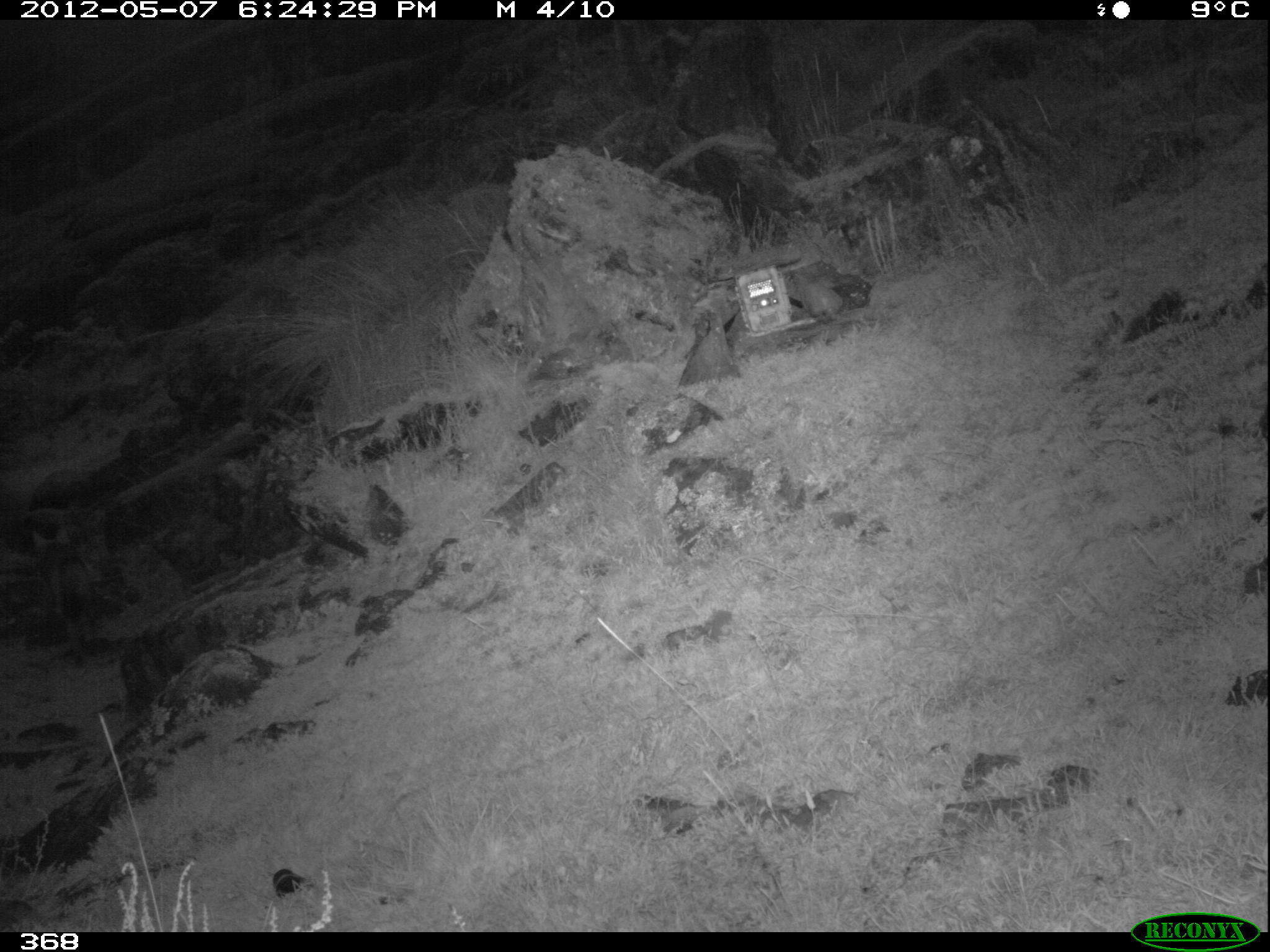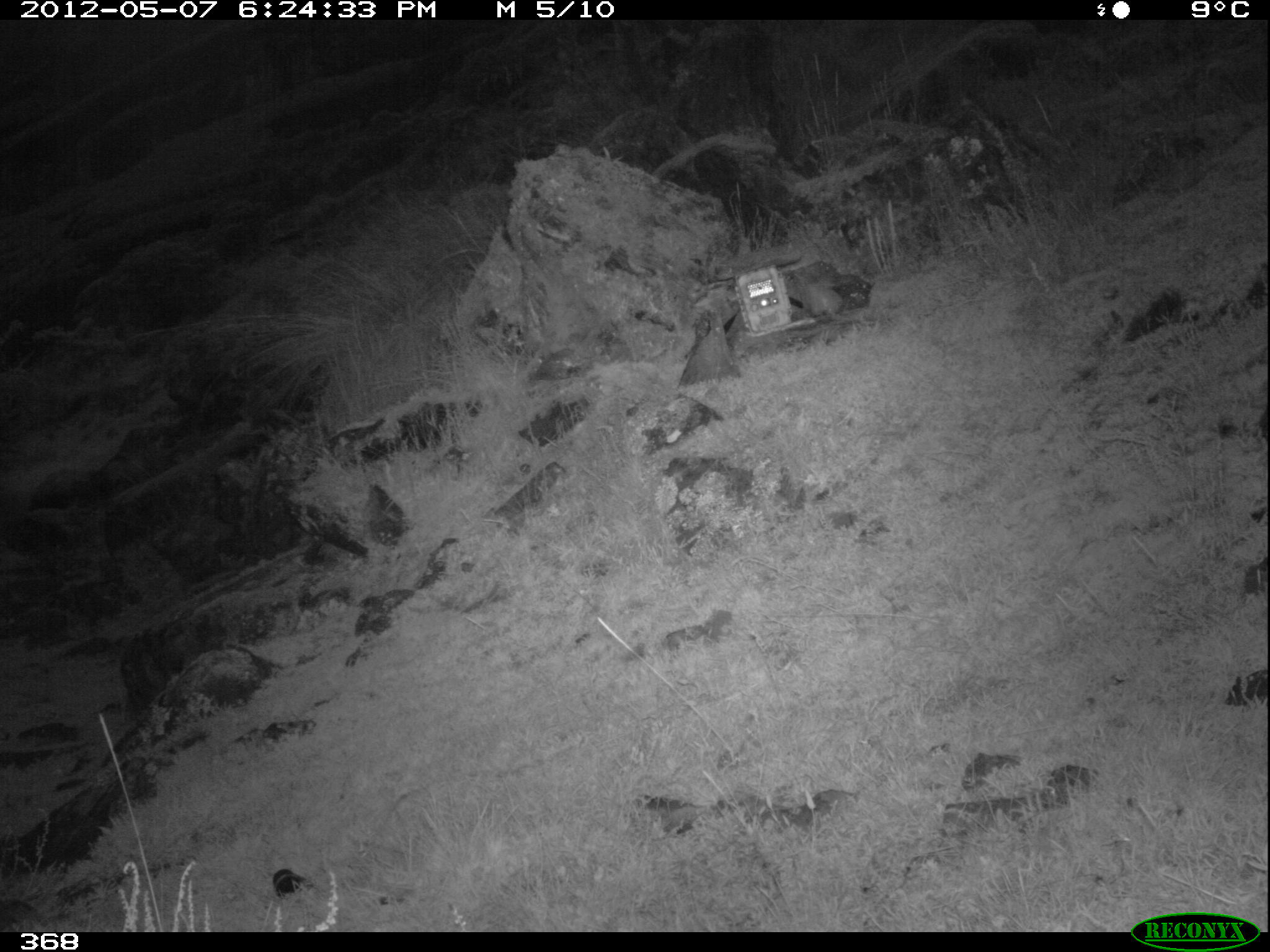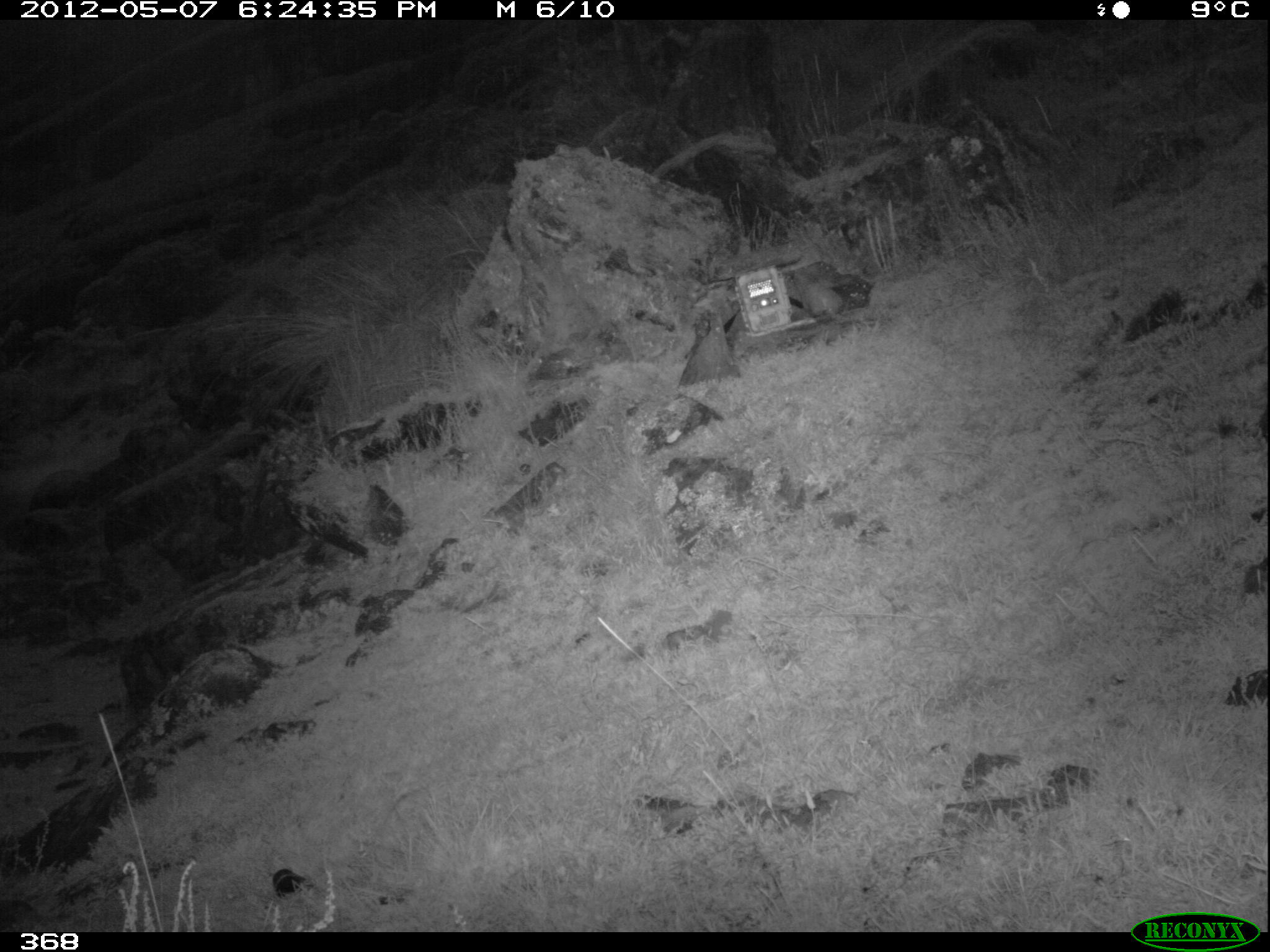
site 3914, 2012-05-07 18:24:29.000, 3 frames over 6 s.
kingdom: Animalia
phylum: Chordata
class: Mammalia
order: Carnivora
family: Canidae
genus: Lycalopex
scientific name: Lycalopex culpaeus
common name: culpeo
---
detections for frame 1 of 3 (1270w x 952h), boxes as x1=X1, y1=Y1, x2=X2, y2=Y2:
lycalopex culpaeus: x1=31, y1=525, x2=94, y2=663